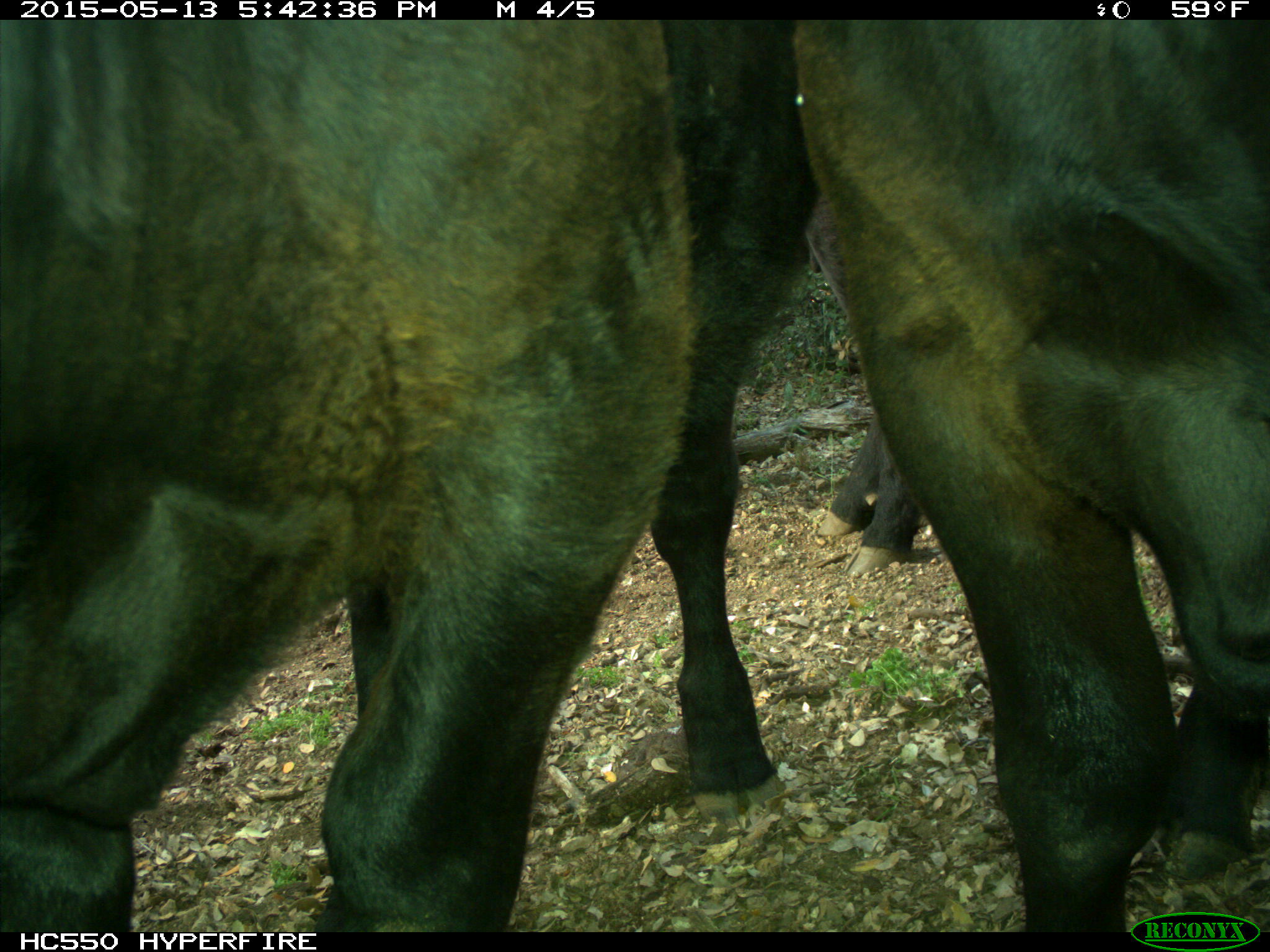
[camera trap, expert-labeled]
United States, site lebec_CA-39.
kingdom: Animalia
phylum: Chordata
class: Mammalia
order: Artiodactyla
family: Bovidae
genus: Bos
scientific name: Bos taurus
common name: domestic cow